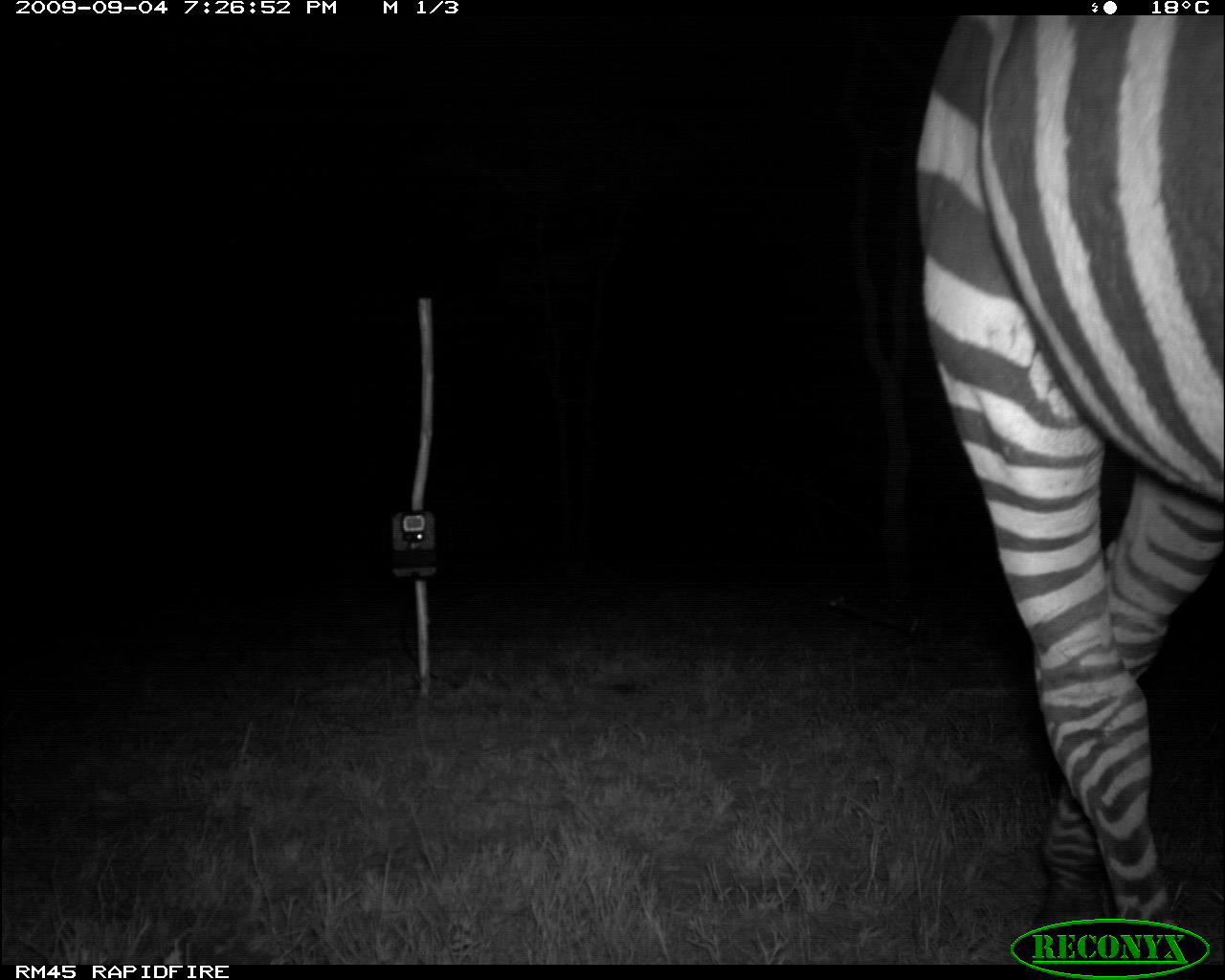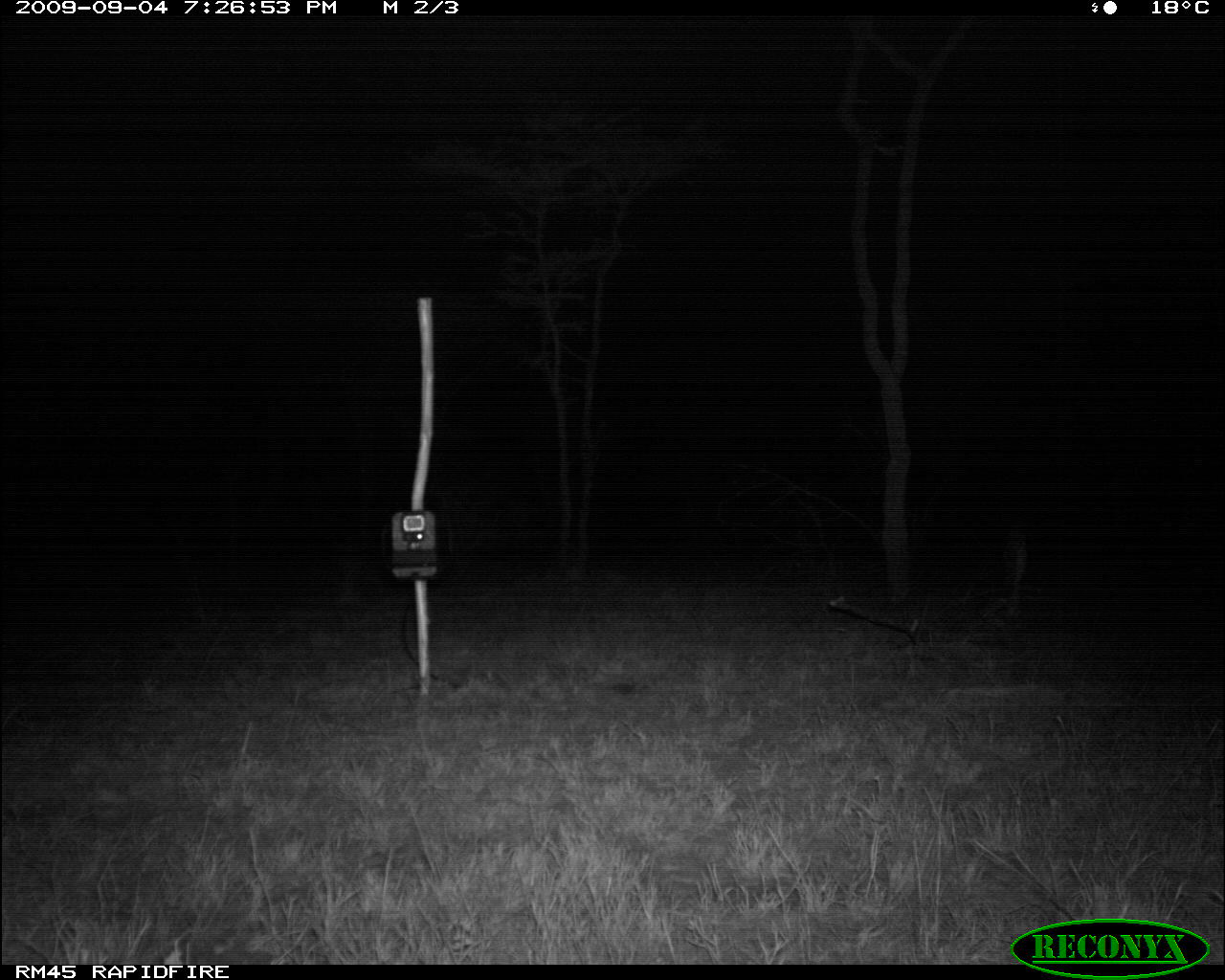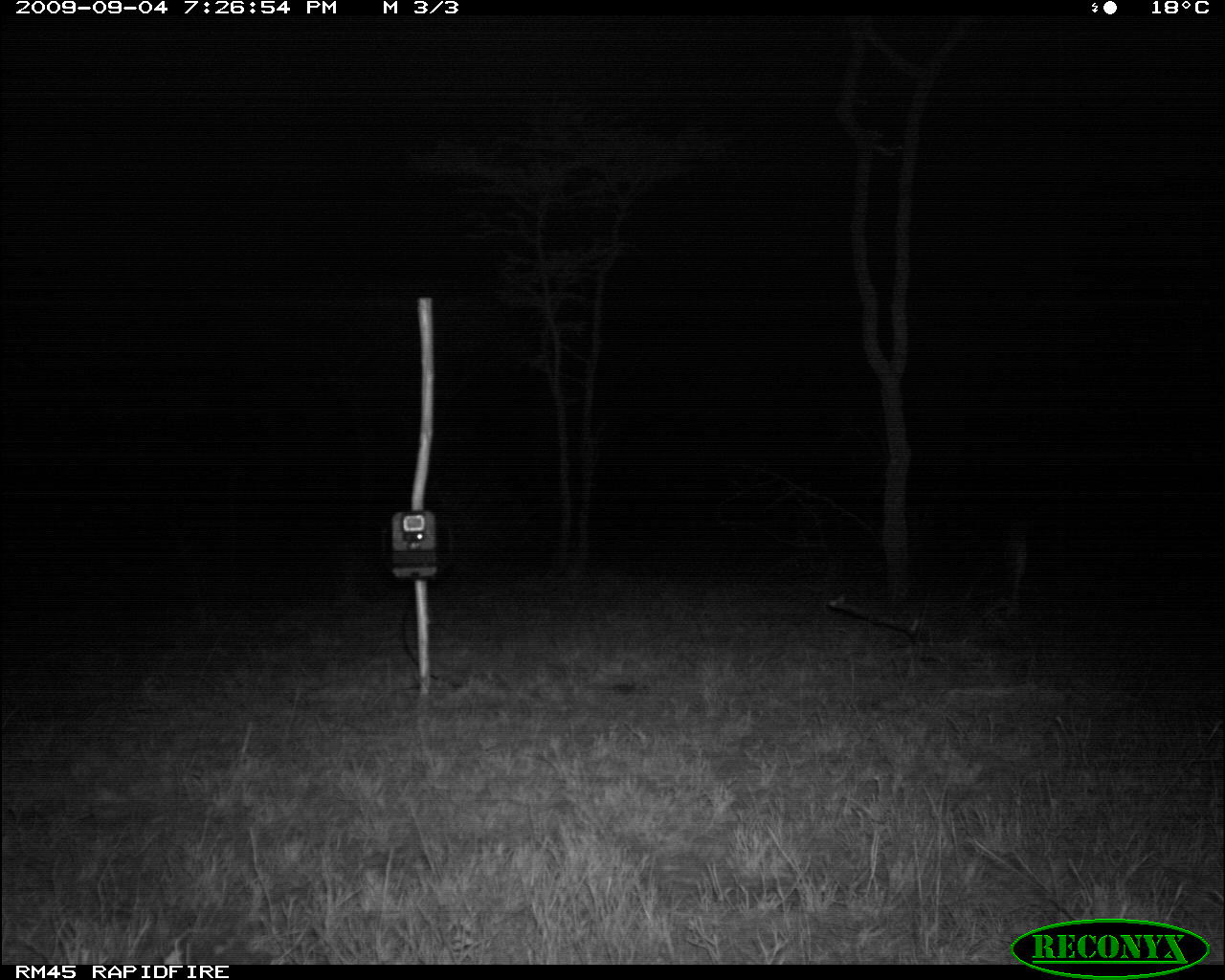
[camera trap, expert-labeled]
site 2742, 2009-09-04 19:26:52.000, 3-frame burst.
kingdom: Animalia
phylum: Chordata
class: Mammalia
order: Perissodactyla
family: Equidae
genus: Equus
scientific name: Equus quagga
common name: plains zebra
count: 1